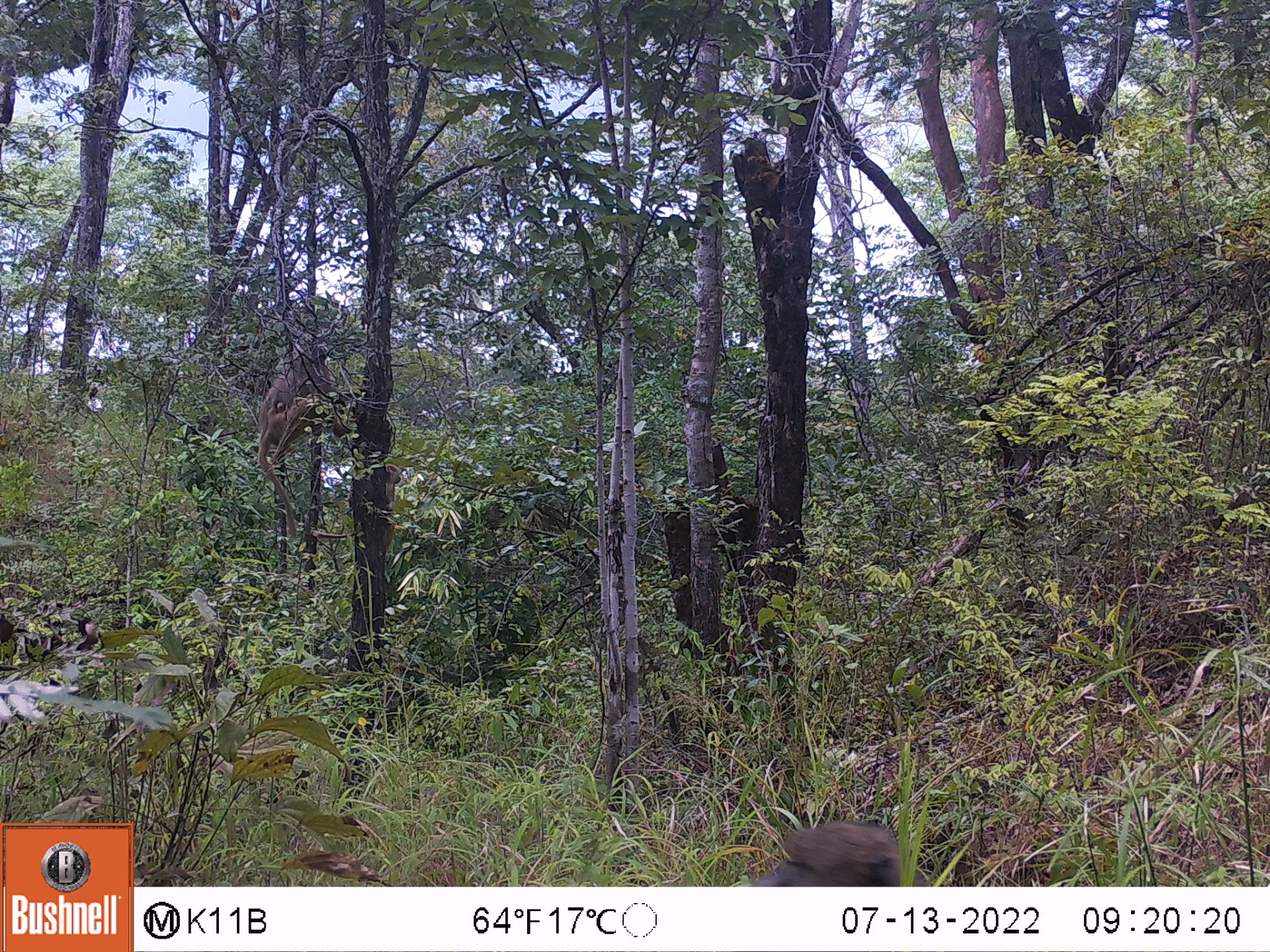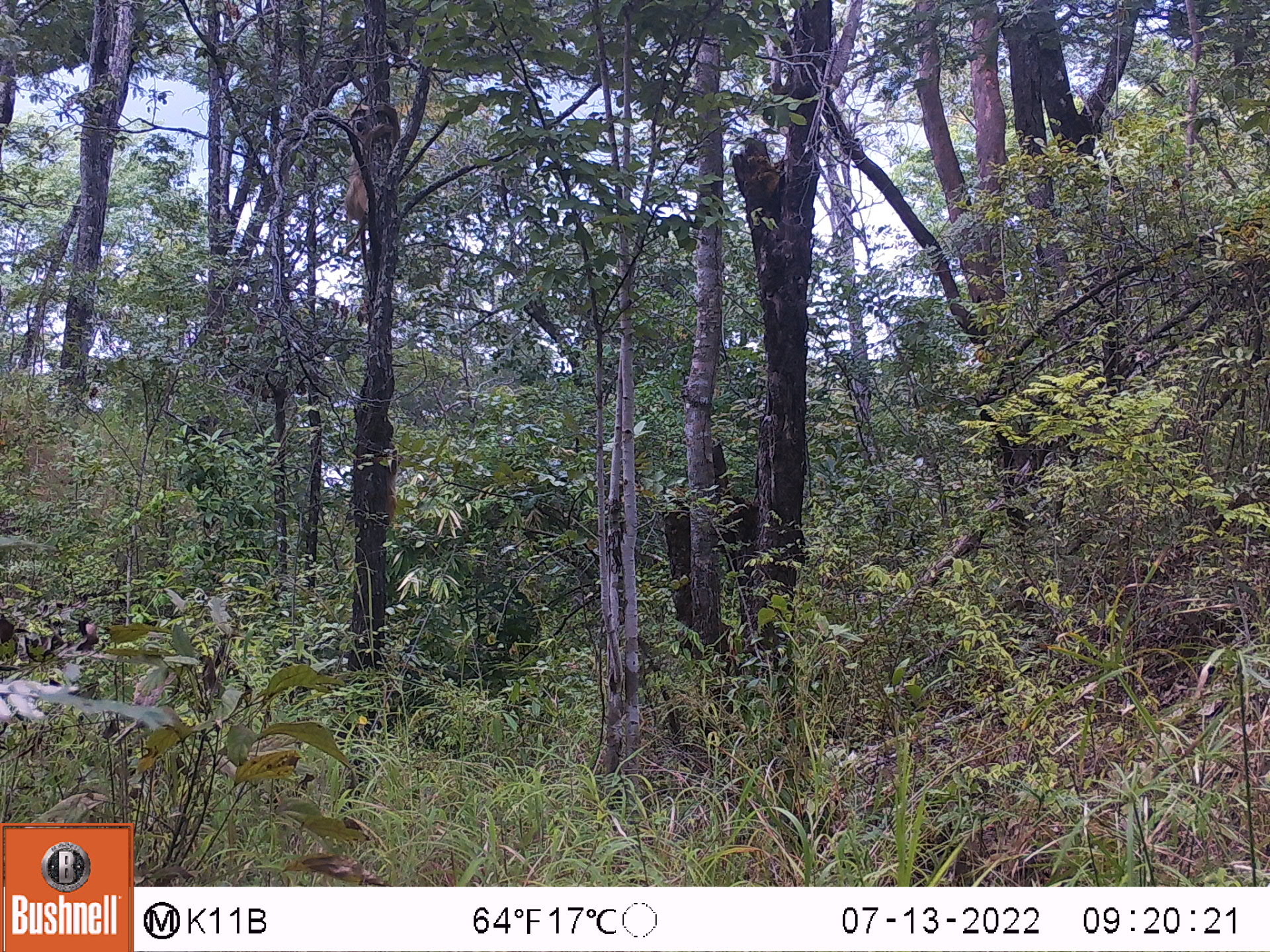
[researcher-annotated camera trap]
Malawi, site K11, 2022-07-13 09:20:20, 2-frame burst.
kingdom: Animalia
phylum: Chordata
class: Mammalia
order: Primates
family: Cercopithecidae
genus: Papio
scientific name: Papio cynocephalus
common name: yellow baboon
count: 1